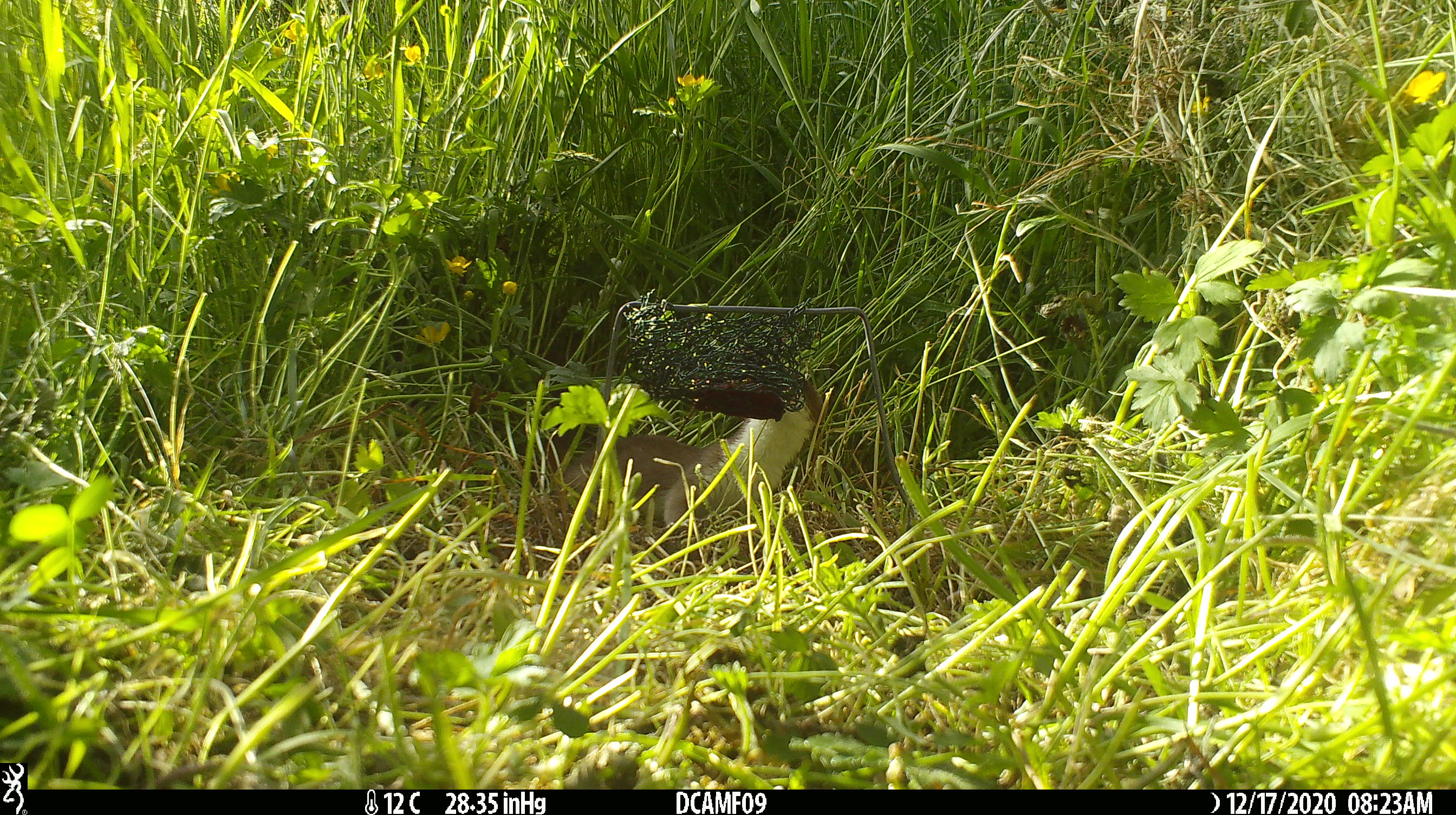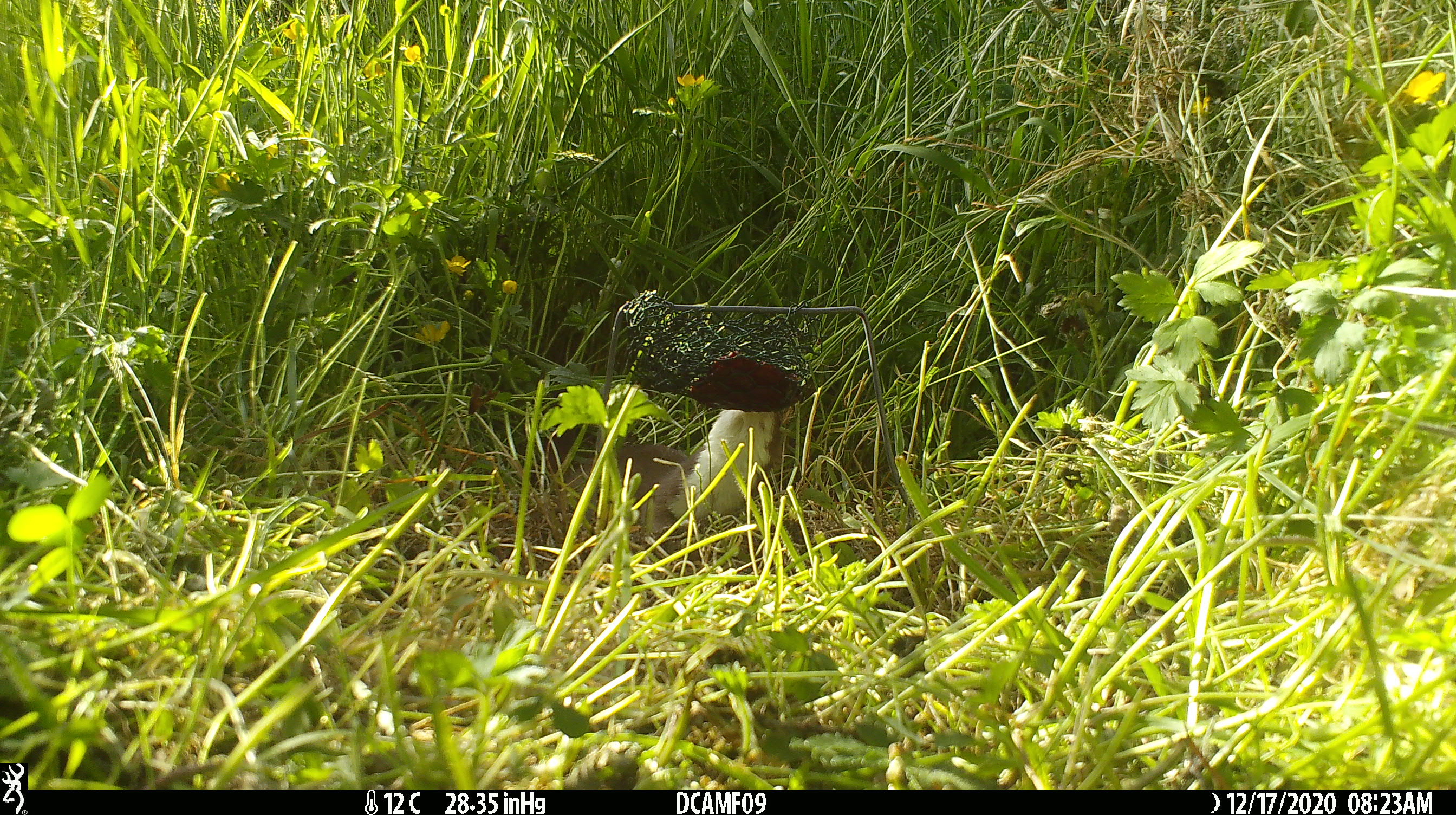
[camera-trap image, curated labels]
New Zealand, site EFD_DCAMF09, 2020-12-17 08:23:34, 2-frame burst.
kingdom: Animalia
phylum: Chordata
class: Mammalia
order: Carnivora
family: Mustelidae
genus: Mustela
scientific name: Mustela erminea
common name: stoat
Stoat (Mustela erminea).